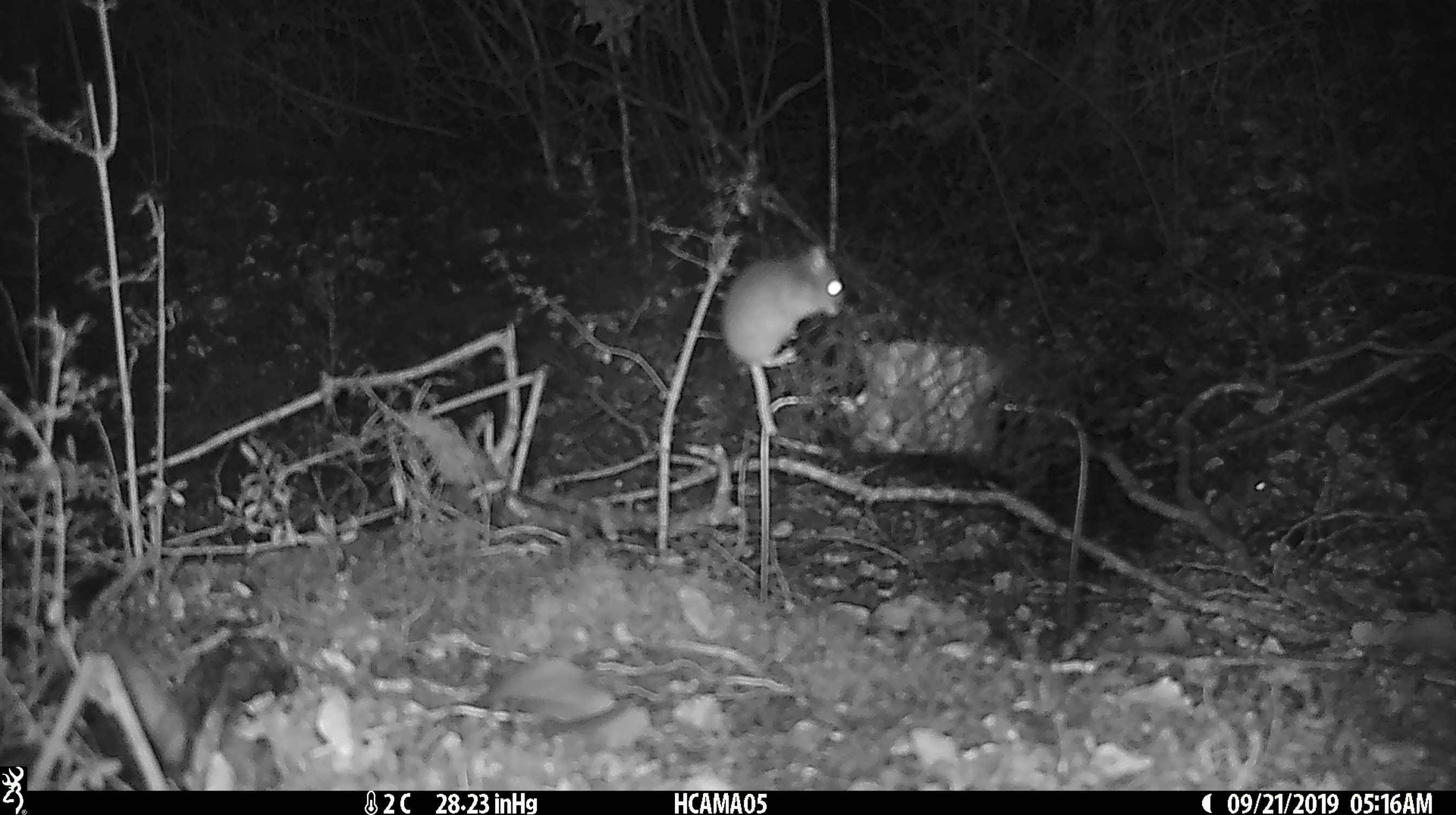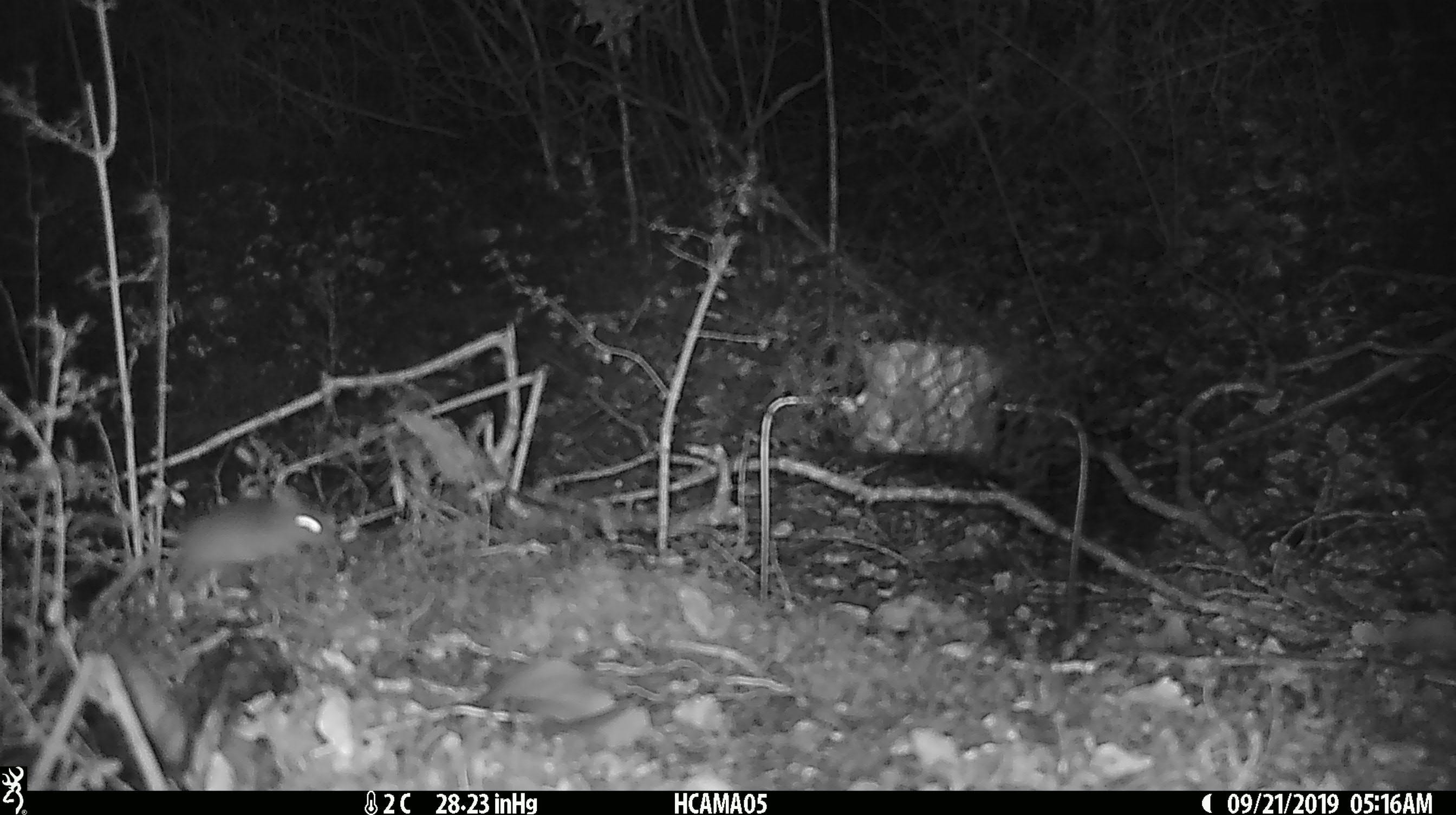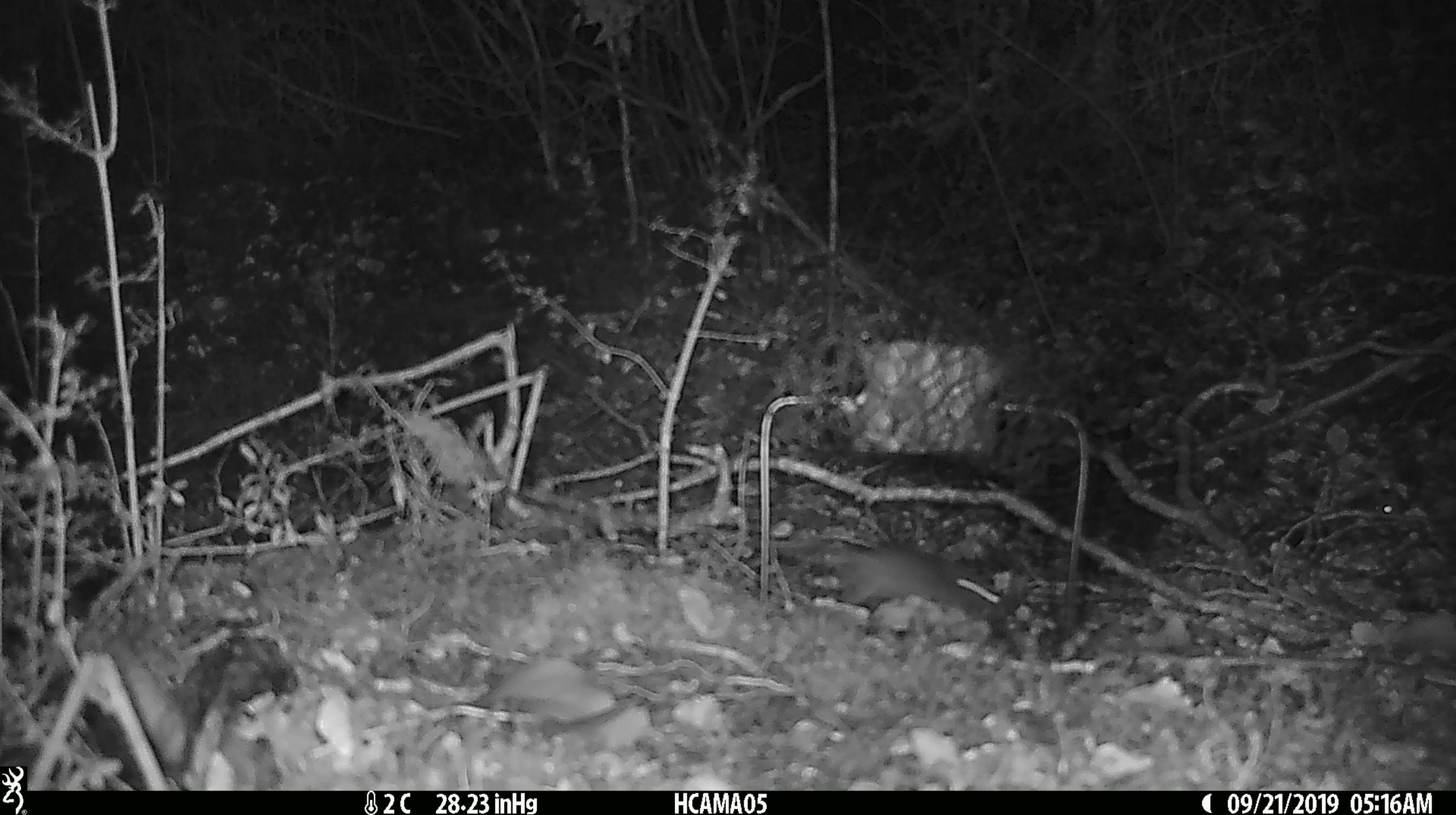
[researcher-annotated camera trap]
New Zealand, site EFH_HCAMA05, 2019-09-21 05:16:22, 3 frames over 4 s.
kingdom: Animalia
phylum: Chordata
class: Mammalia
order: Rodentia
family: Muridae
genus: Mus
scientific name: Mus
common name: mouse